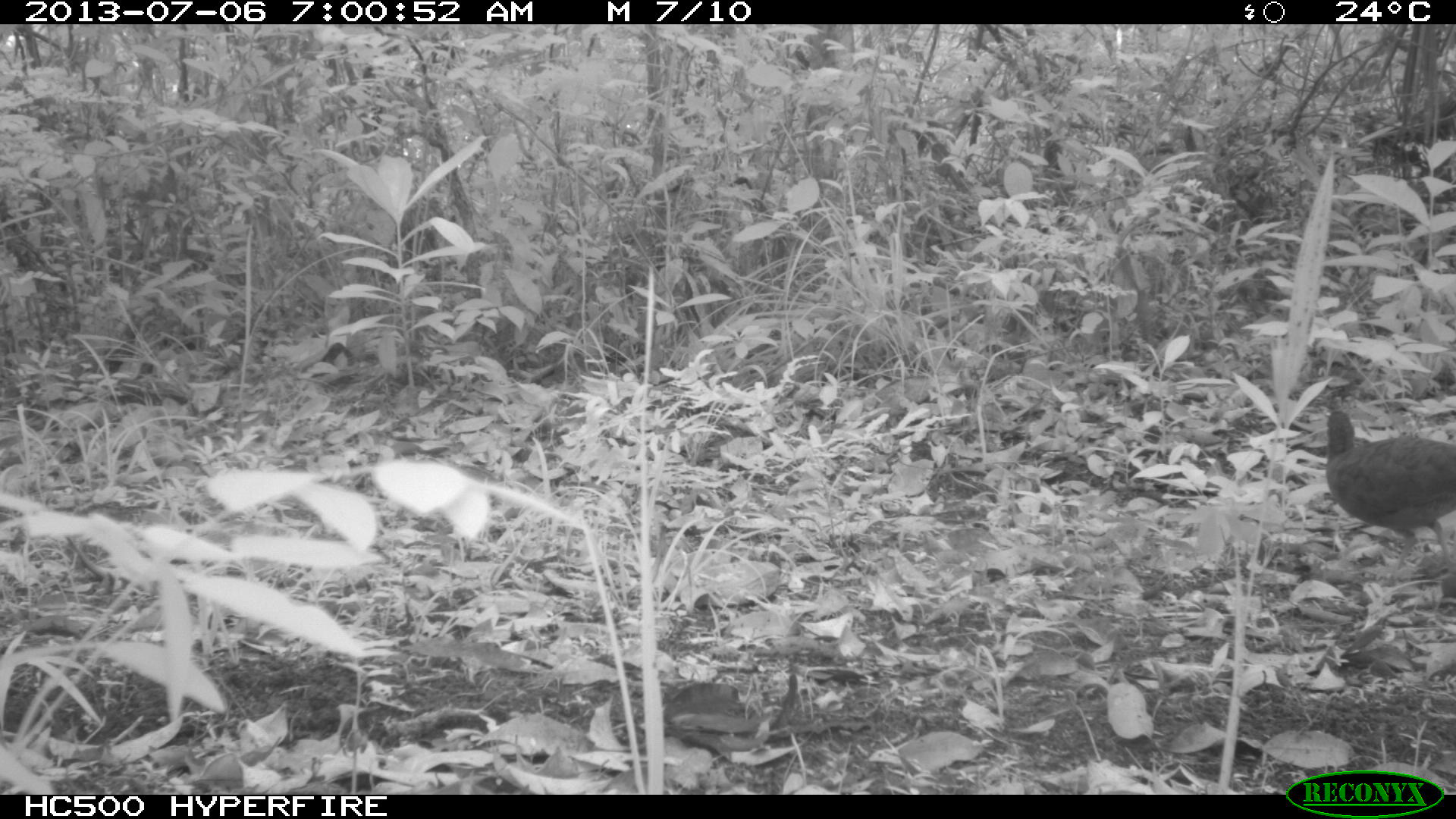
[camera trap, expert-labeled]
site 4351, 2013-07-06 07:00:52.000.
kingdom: Animalia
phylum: Chordata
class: Aves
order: Tinamiformes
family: Tinamidae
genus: Tinamus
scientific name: Tinamus major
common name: great tinamou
Tinamus major (great tinamou), count 2.